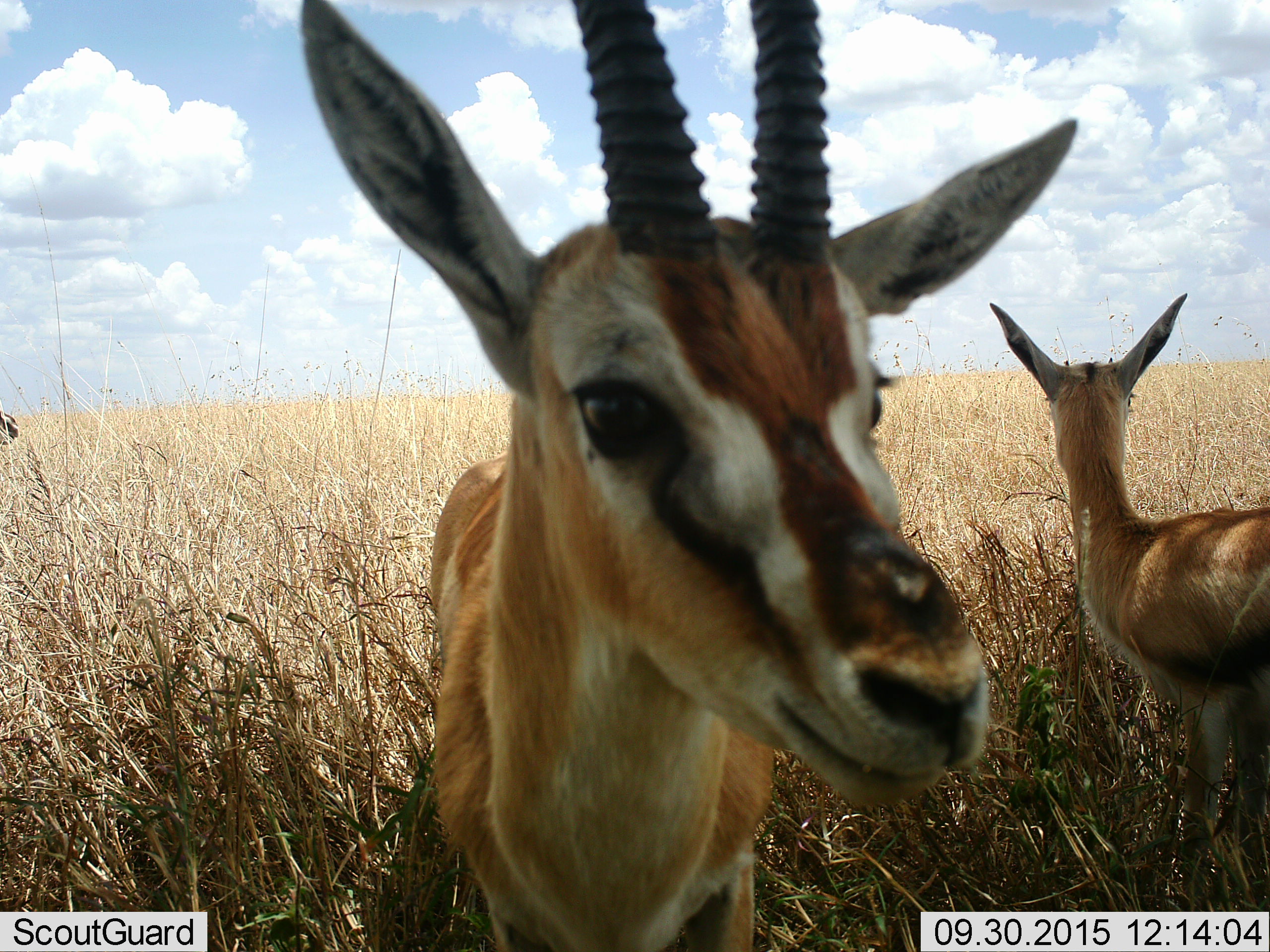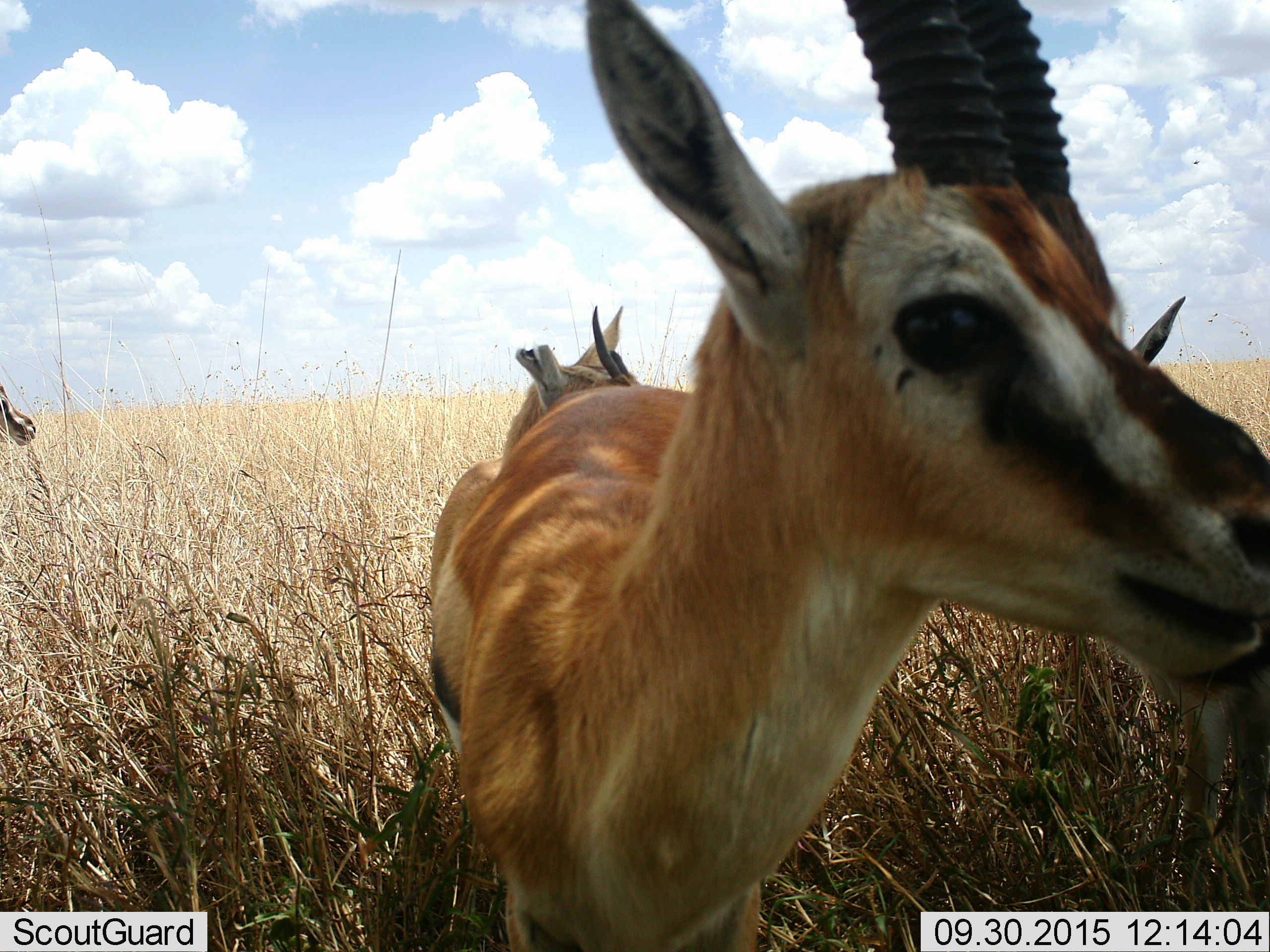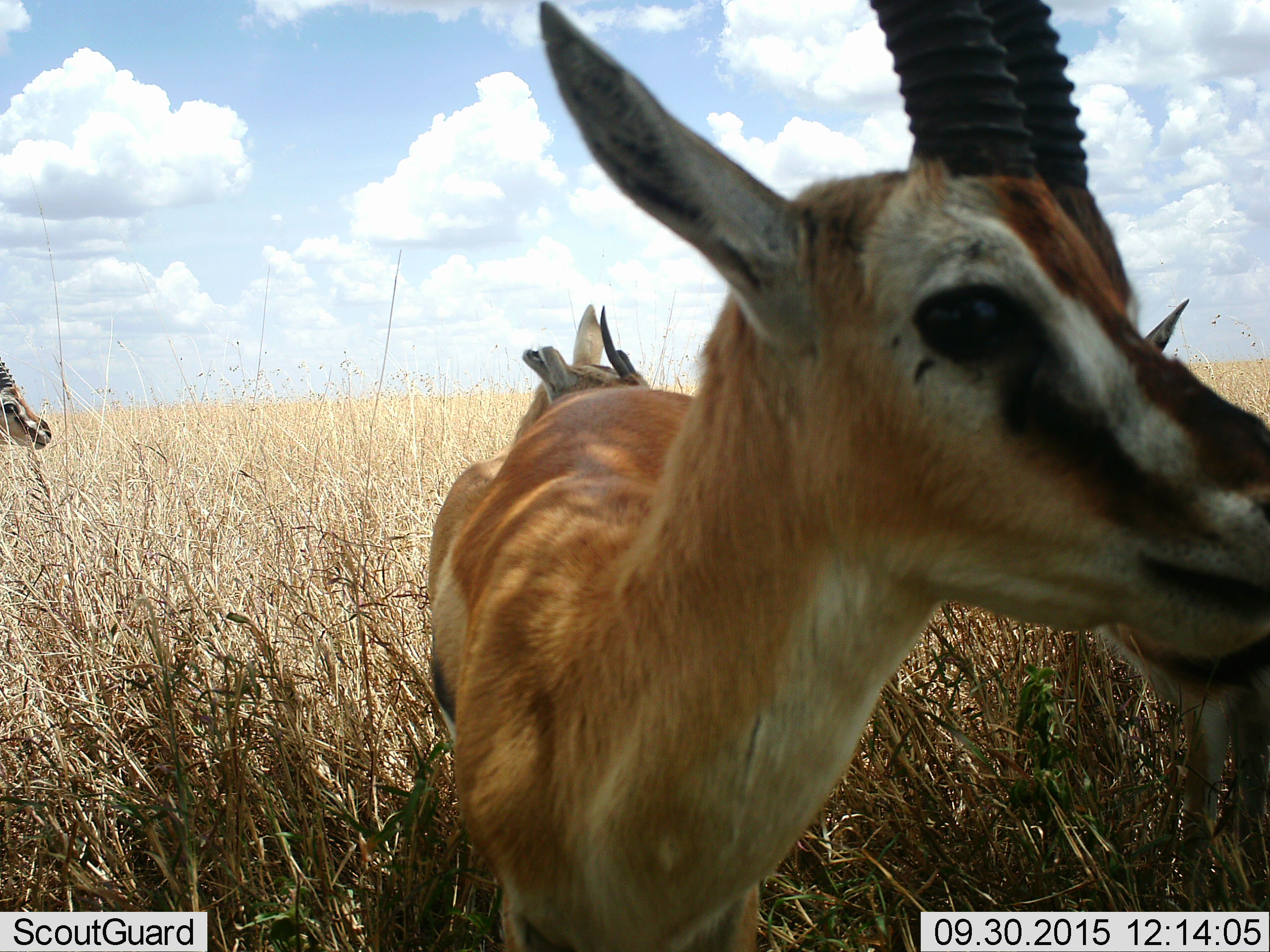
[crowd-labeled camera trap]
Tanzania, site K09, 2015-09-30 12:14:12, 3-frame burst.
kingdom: Animalia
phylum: Chordata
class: Mammalia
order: Artiodactyla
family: Bovidae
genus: Eudorcas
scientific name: Eudorcas thomsonii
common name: thomson's gazelle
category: gazellethomsons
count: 4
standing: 100%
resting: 0%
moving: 20%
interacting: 10%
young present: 10%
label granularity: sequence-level